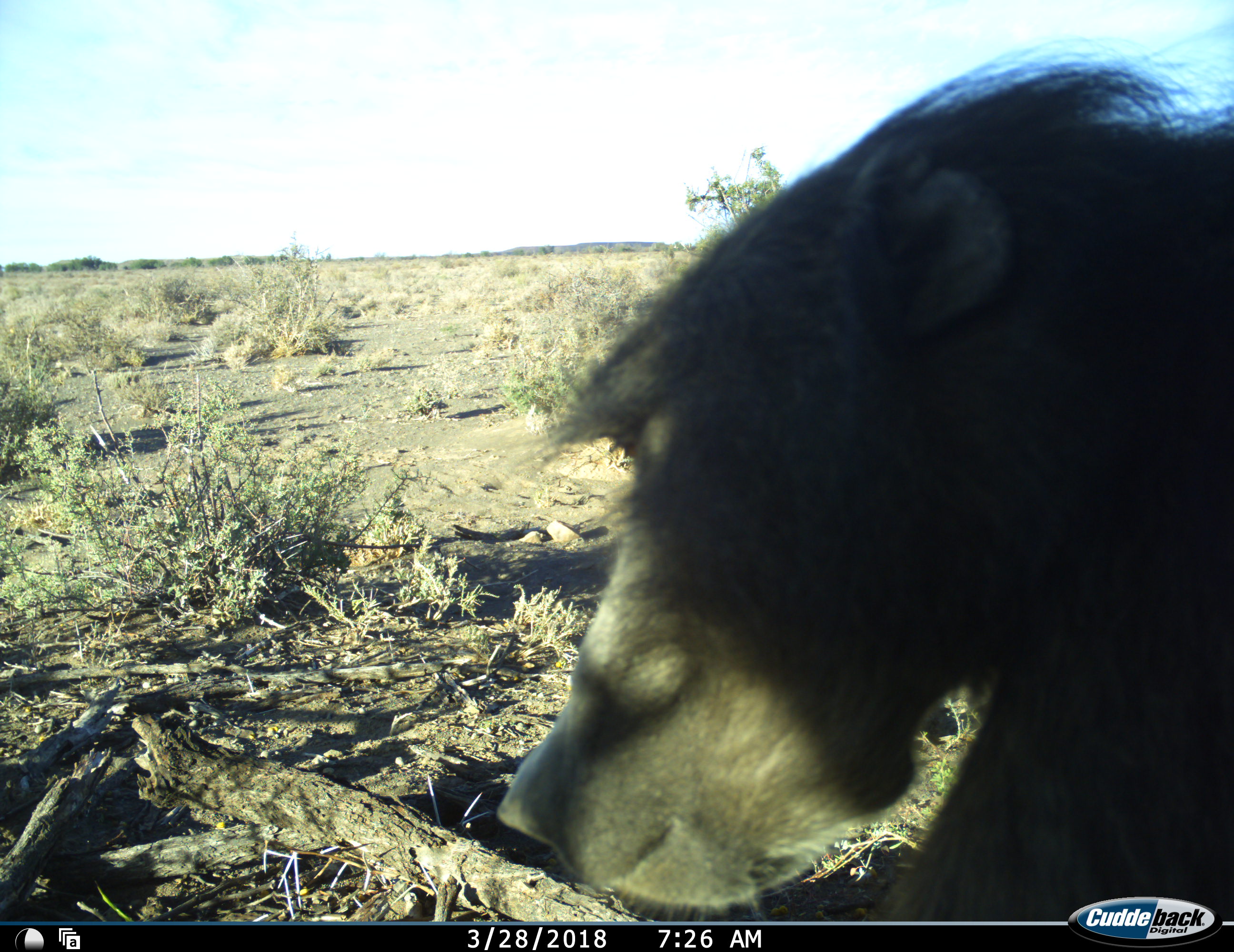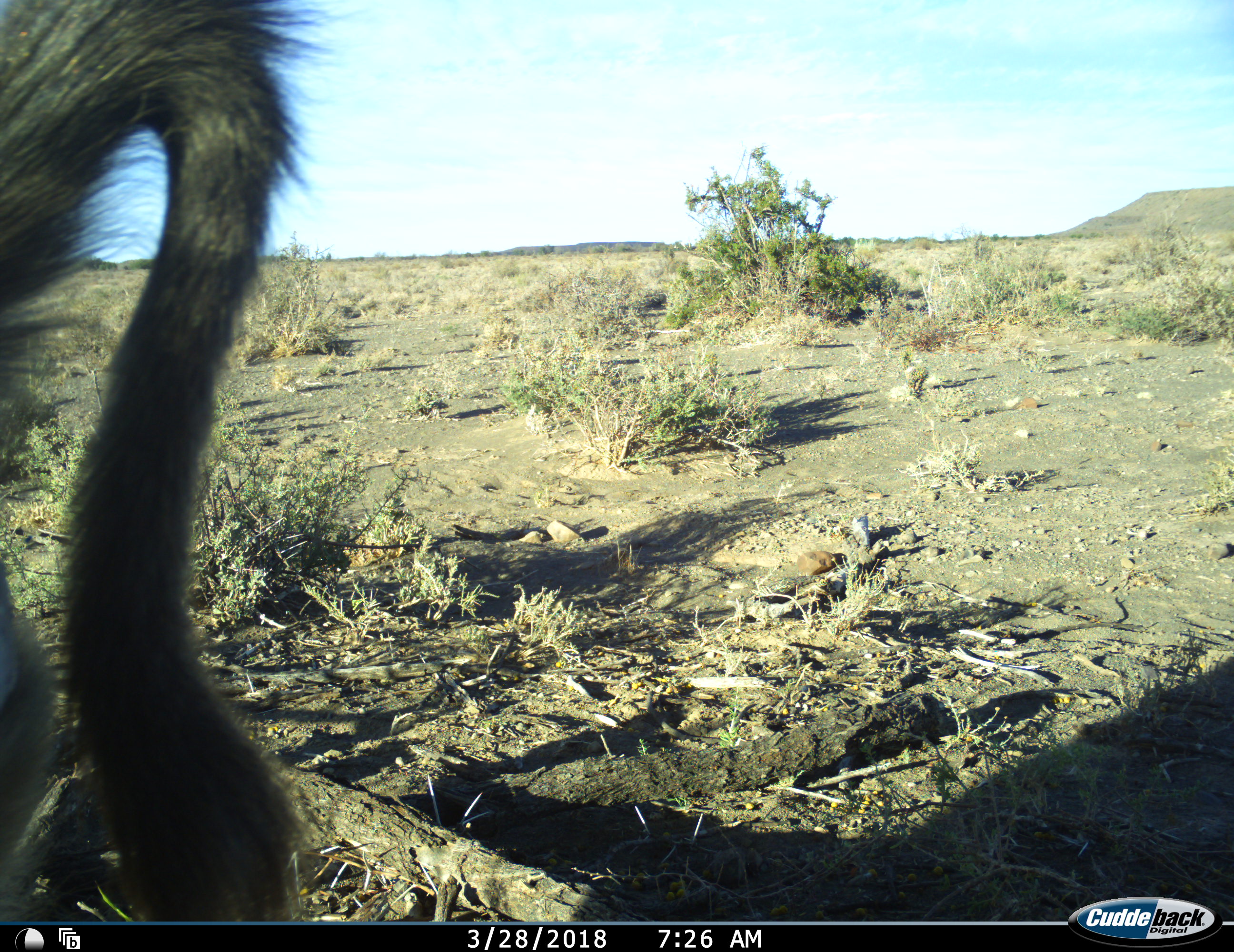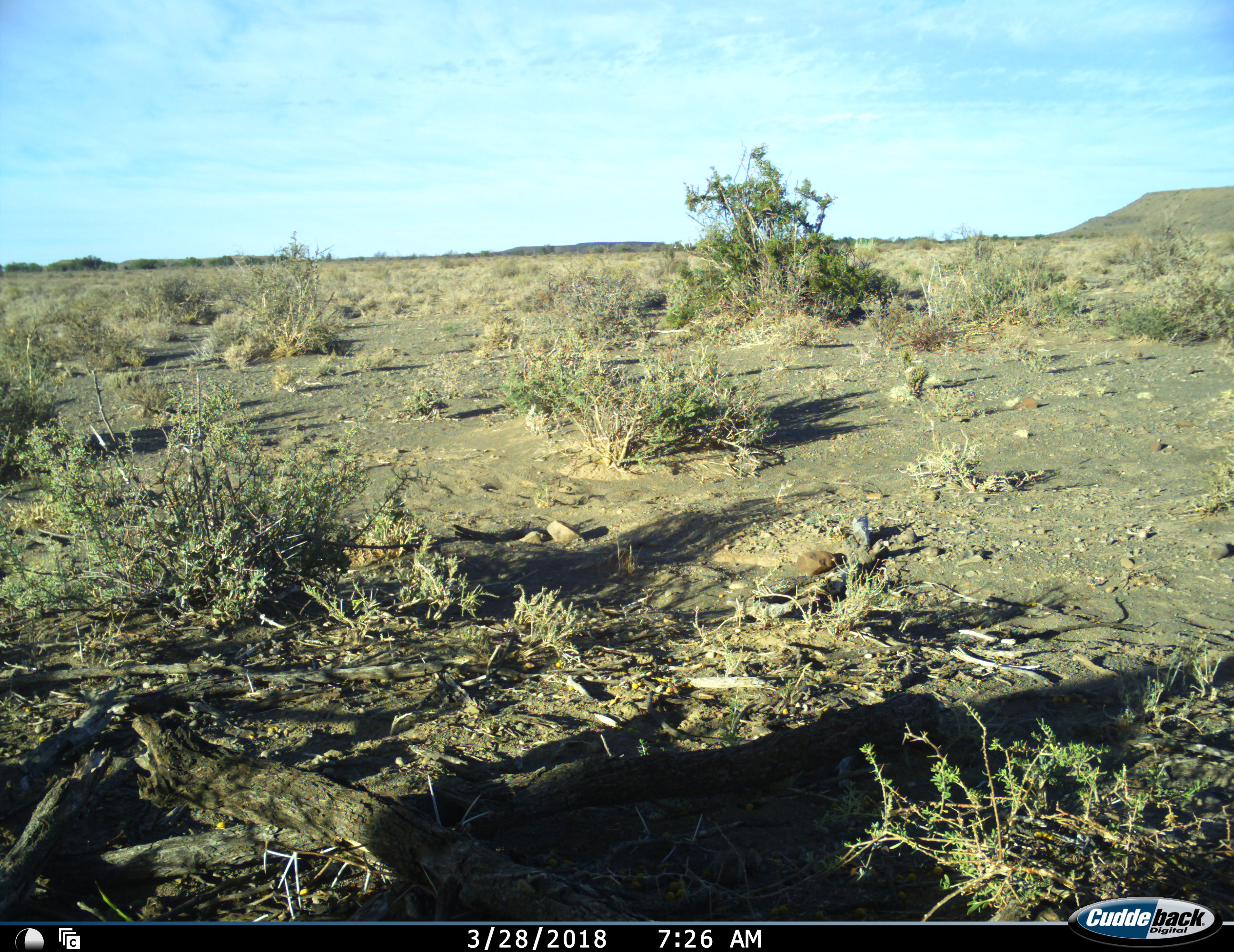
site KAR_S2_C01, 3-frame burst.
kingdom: Animalia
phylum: Chordata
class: Mammalia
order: Primates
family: Cercopithecidae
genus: Papio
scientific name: Papio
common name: baboon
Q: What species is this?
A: Baboon (Papio).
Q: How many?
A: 1.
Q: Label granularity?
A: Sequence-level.